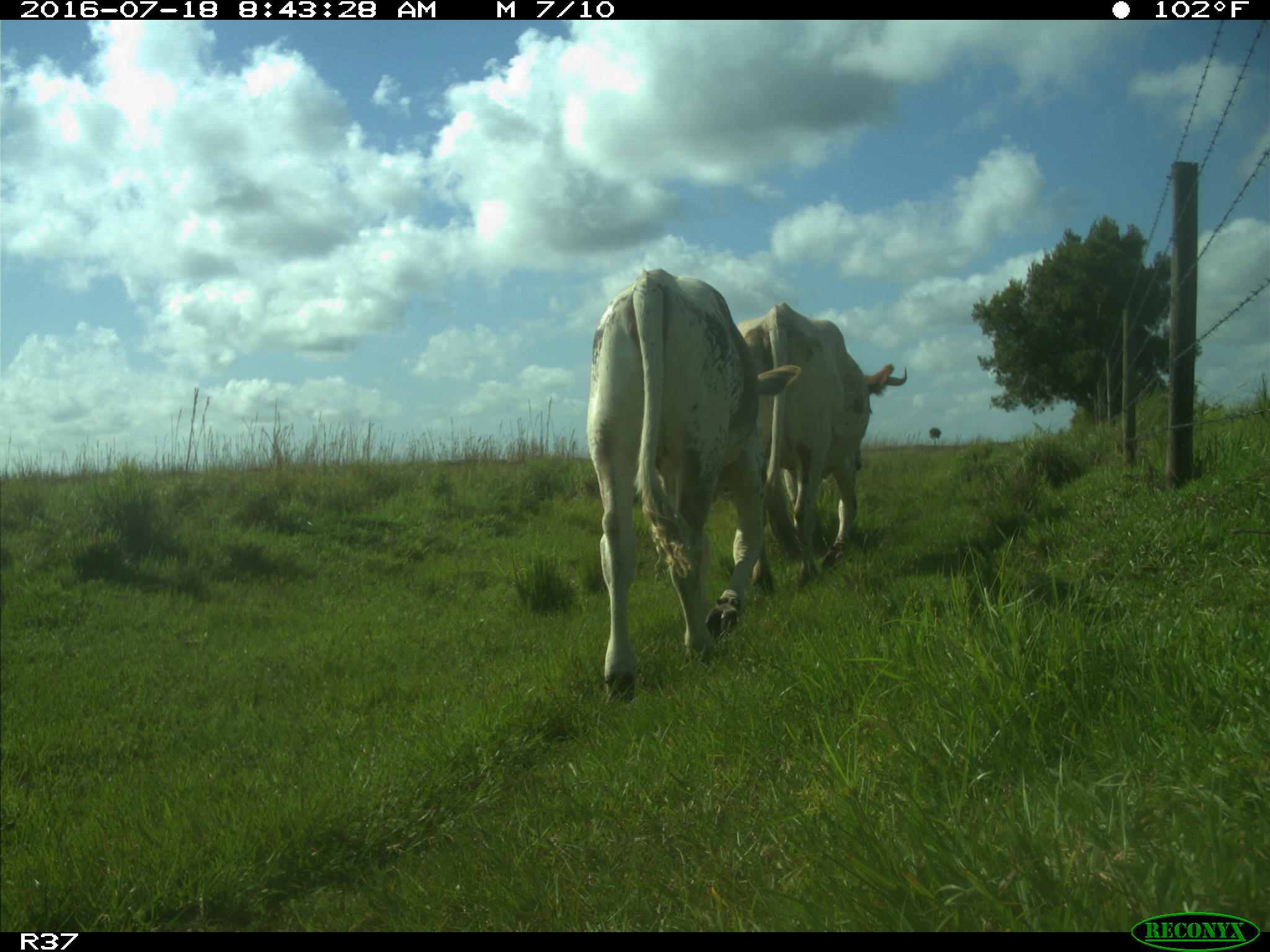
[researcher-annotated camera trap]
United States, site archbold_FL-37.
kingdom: Animalia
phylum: Chordata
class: Mammalia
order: Artiodactyla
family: Bovidae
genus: Bos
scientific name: Bos taurus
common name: domestic cow